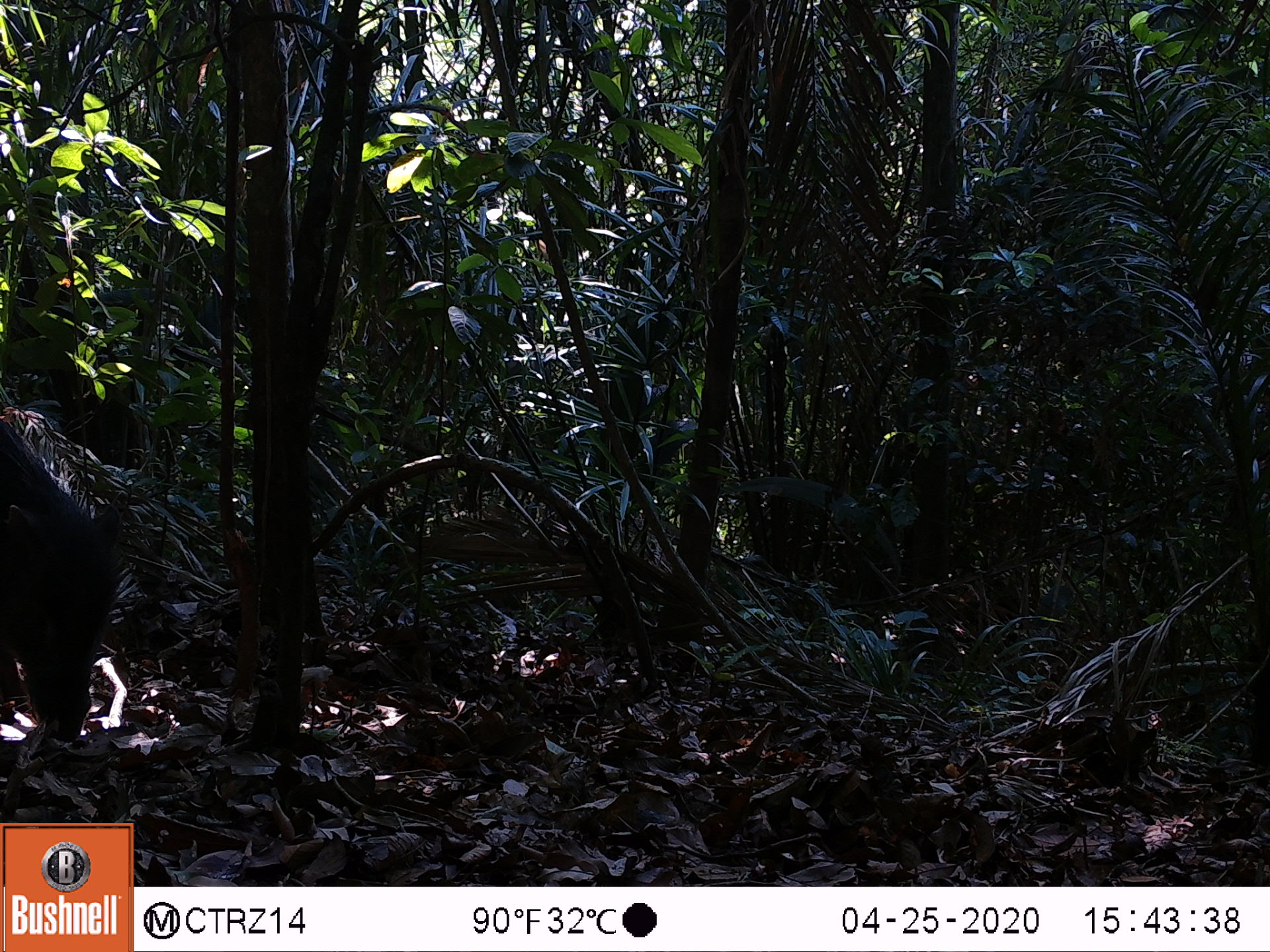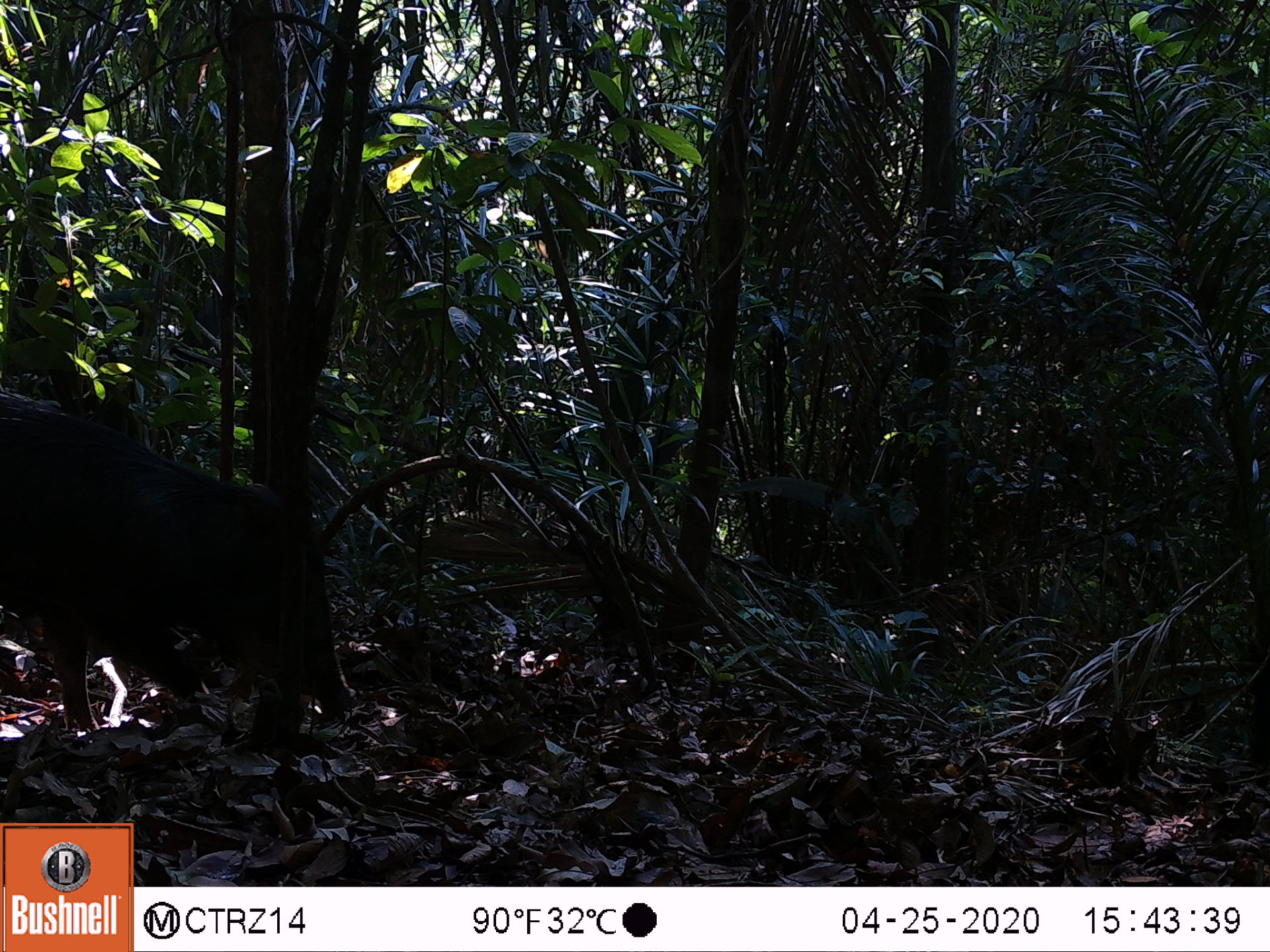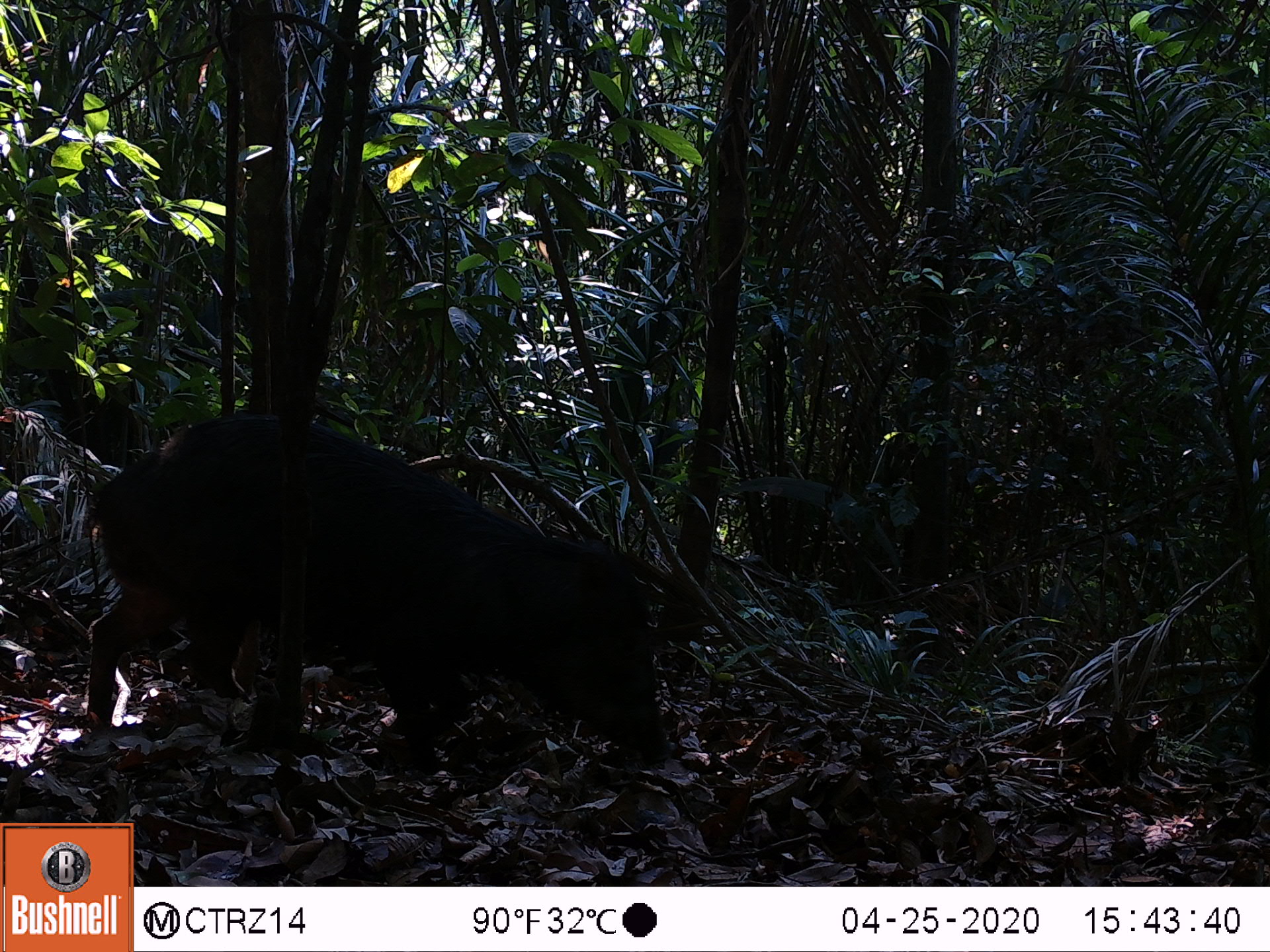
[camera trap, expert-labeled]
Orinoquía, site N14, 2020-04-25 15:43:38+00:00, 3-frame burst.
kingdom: Animalia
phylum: Chordata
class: Mammalia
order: Artiodactyla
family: Tayassuidae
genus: Tayassu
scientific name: Tayassu pecari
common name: white-lipped peccary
White-lipped peccary (Tayassu pecari).